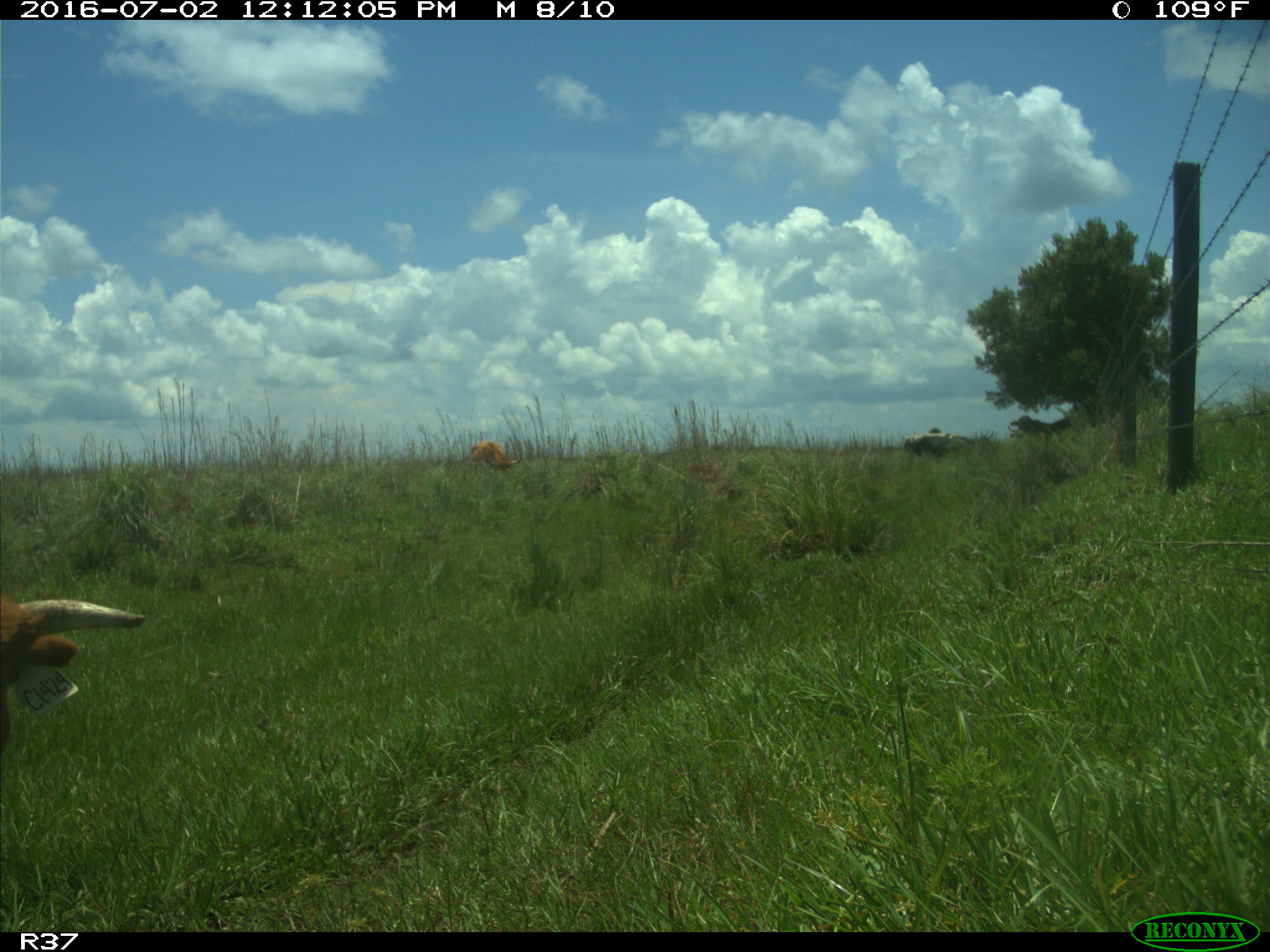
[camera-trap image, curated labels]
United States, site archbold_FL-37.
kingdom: Animalia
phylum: Chordata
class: Mammalia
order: Artiodactyla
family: Bovidae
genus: Bos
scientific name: Bos taurus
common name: domestic cow